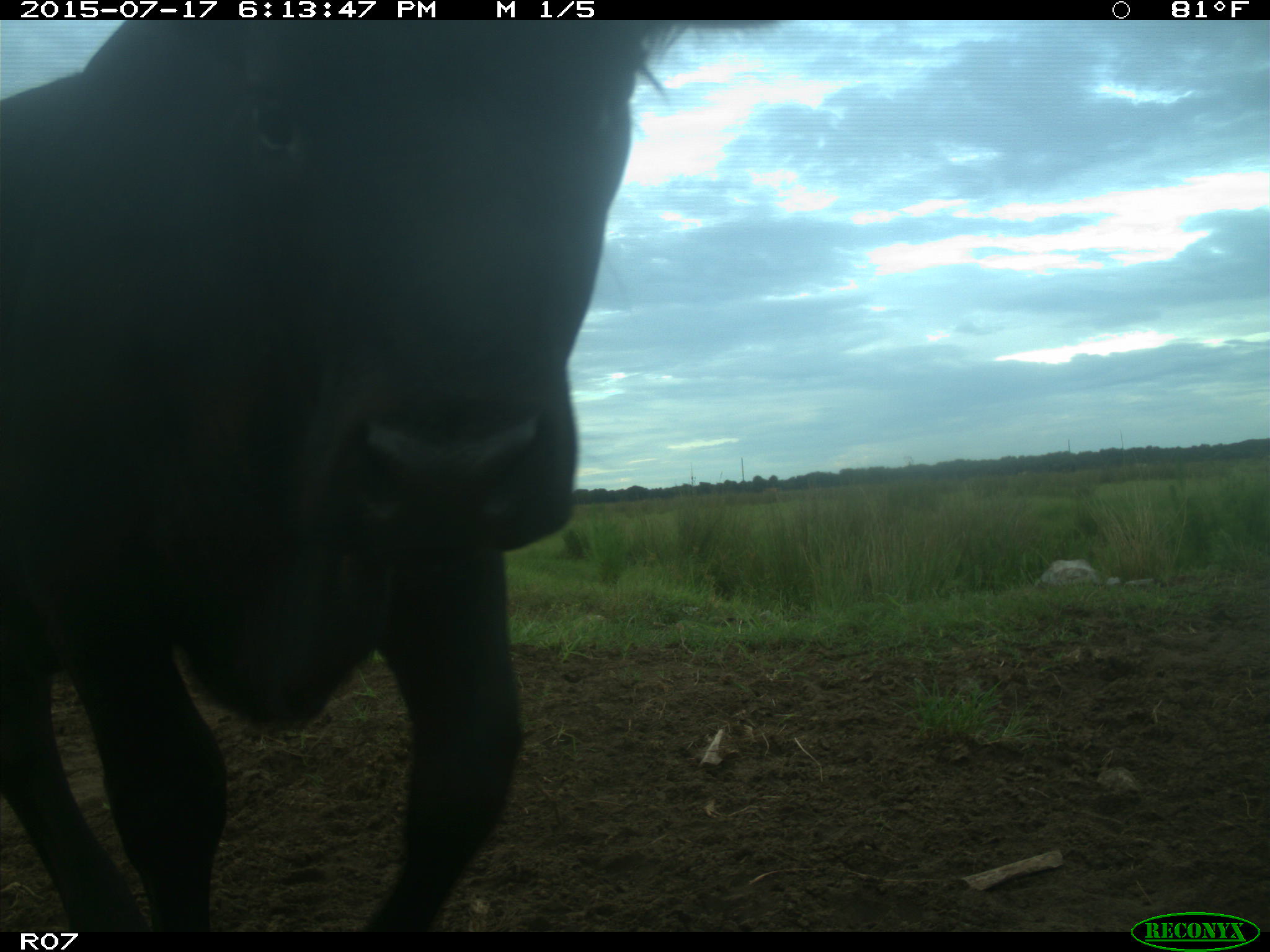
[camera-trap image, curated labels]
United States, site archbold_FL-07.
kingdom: Animalia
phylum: Chordata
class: Mammalia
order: Artiodactyla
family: Bovidae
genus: Bos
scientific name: Bos taurus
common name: domestic cow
Bos taurus (domestic cow).